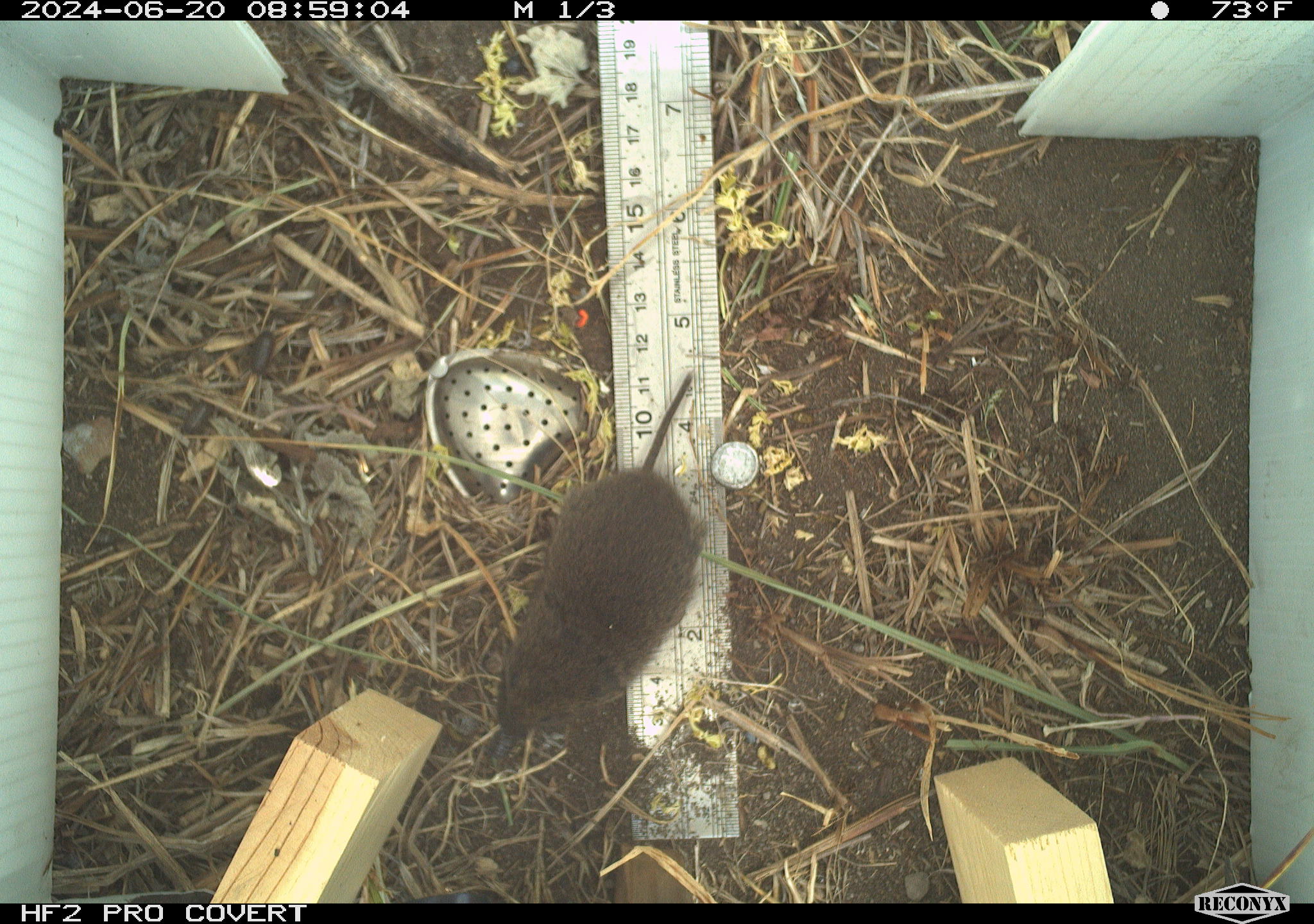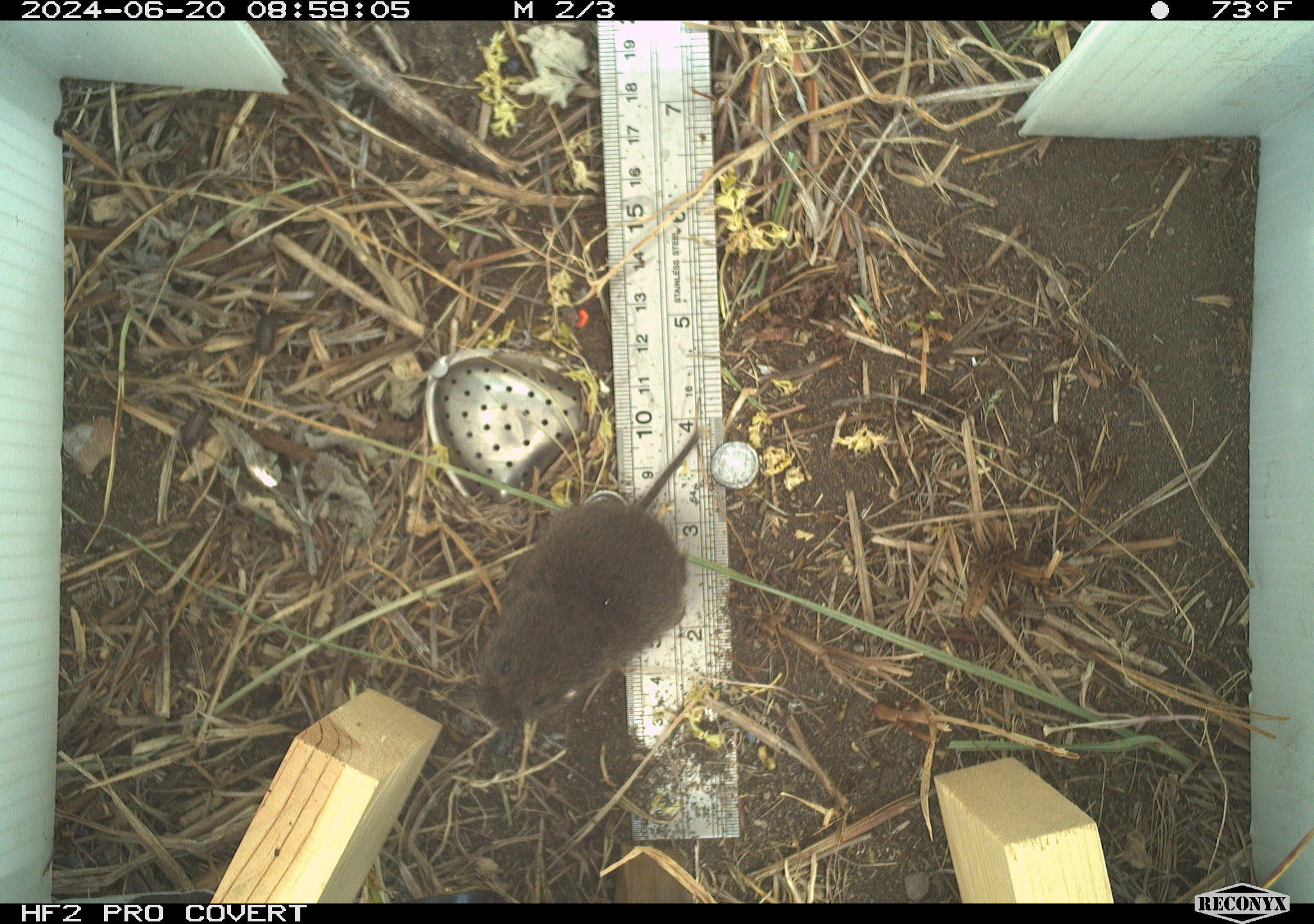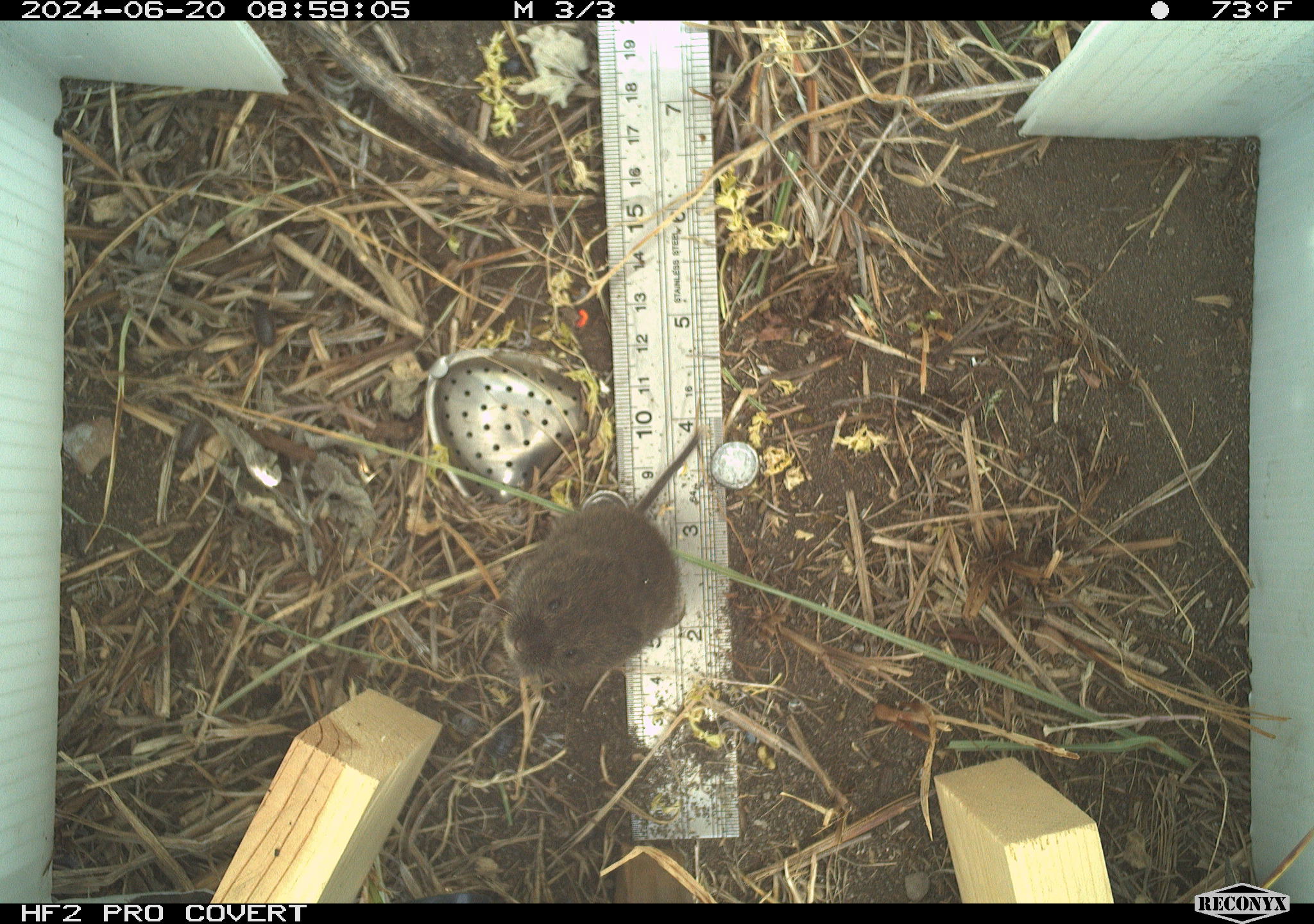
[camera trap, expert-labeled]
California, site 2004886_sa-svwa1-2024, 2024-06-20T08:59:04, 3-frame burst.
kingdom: Animalia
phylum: Chordata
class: Mammalia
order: Rodentia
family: Cricetidae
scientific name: Arvicolinae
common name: voles, lemmings, and muskrats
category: arvicolinae subfamily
Arvicolinae subfamily (voles, lemmings, and muskrats) (Arvicolinae).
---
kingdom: Animalia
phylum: Arthropoda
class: Malacostraca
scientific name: Malacostraca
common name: amphipods, crabs, isopods, krill, lobsters and shrimps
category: malacostracan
Malacostracan (amphipods, crabs, isopods, krill, lobsters and shrimps) (Malacostraca).